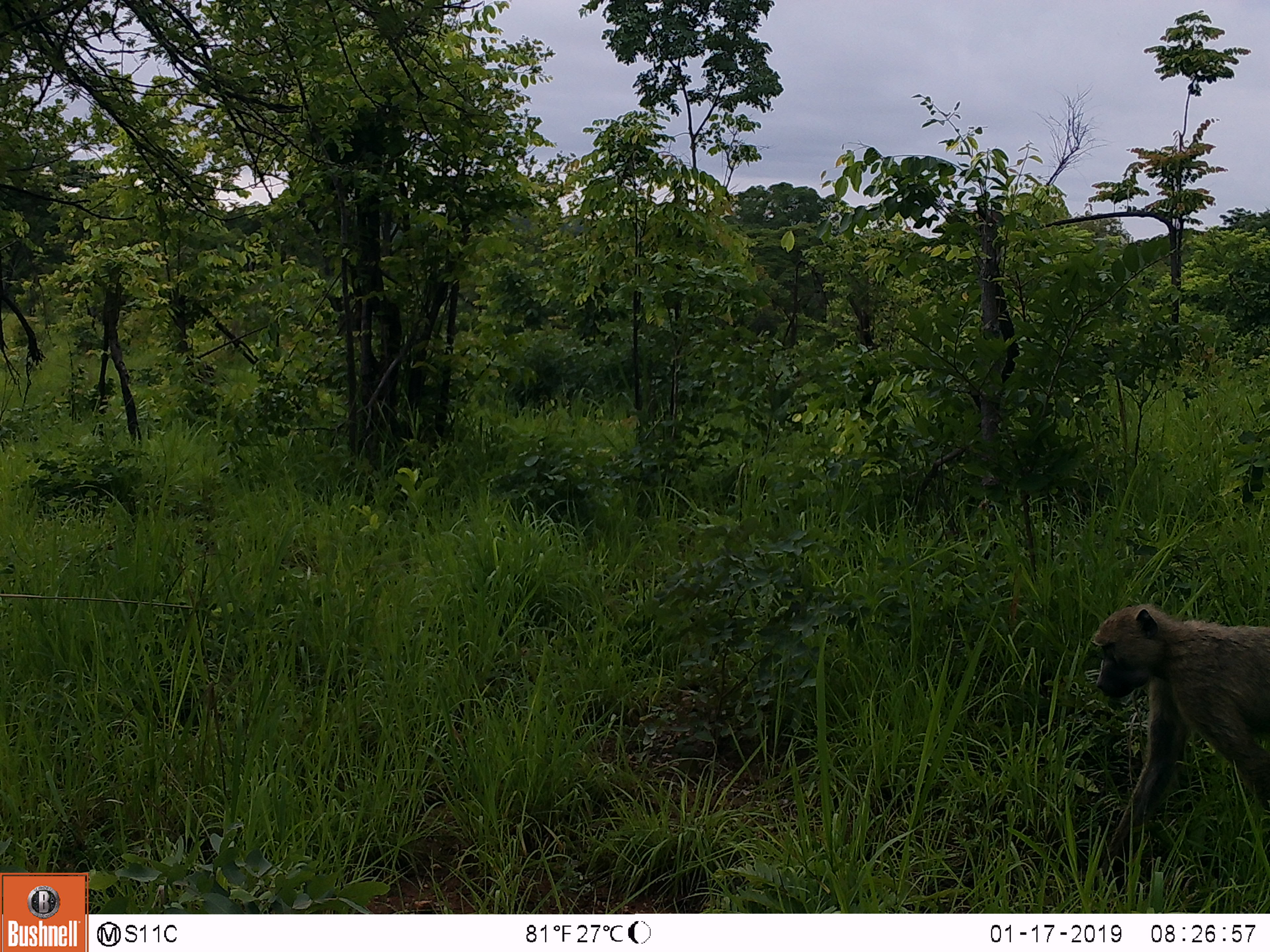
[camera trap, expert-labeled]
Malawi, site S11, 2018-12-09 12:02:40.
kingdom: Animalia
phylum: Chordata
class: Mammalia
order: Primates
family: Cercopithecidae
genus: Papio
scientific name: Papio cynocephalus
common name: yellow baboon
Yellow baboon (Papio cynocephalus), count 1.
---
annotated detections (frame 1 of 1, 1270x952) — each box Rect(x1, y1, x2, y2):
yellow baboon: Rect(1067, 591, 1265, 883)